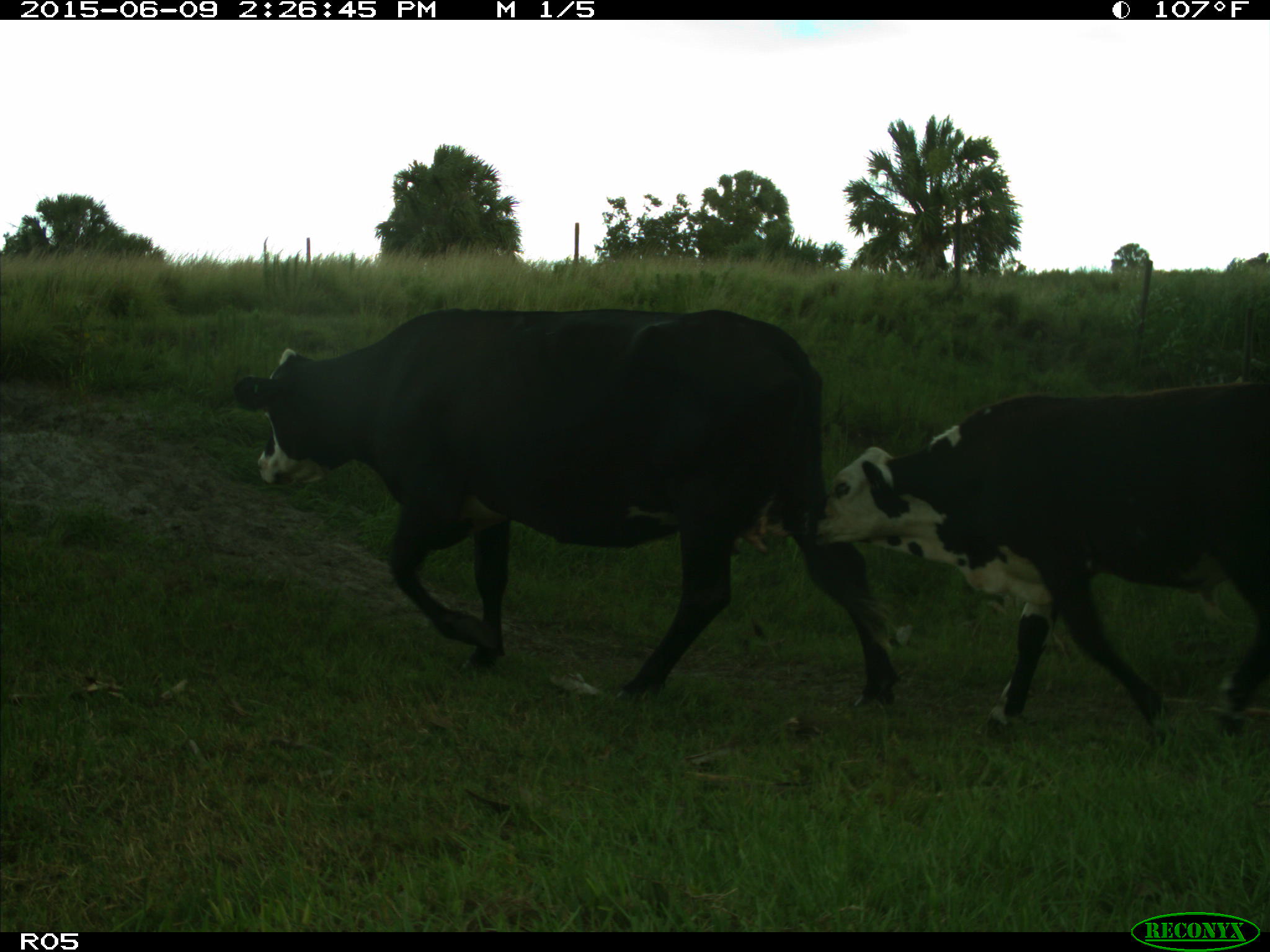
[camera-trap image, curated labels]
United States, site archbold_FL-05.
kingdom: Animalia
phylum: Chordata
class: Mammalia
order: Artiodactyla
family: Bovidae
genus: Bos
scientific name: Bos taurus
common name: domestic cow